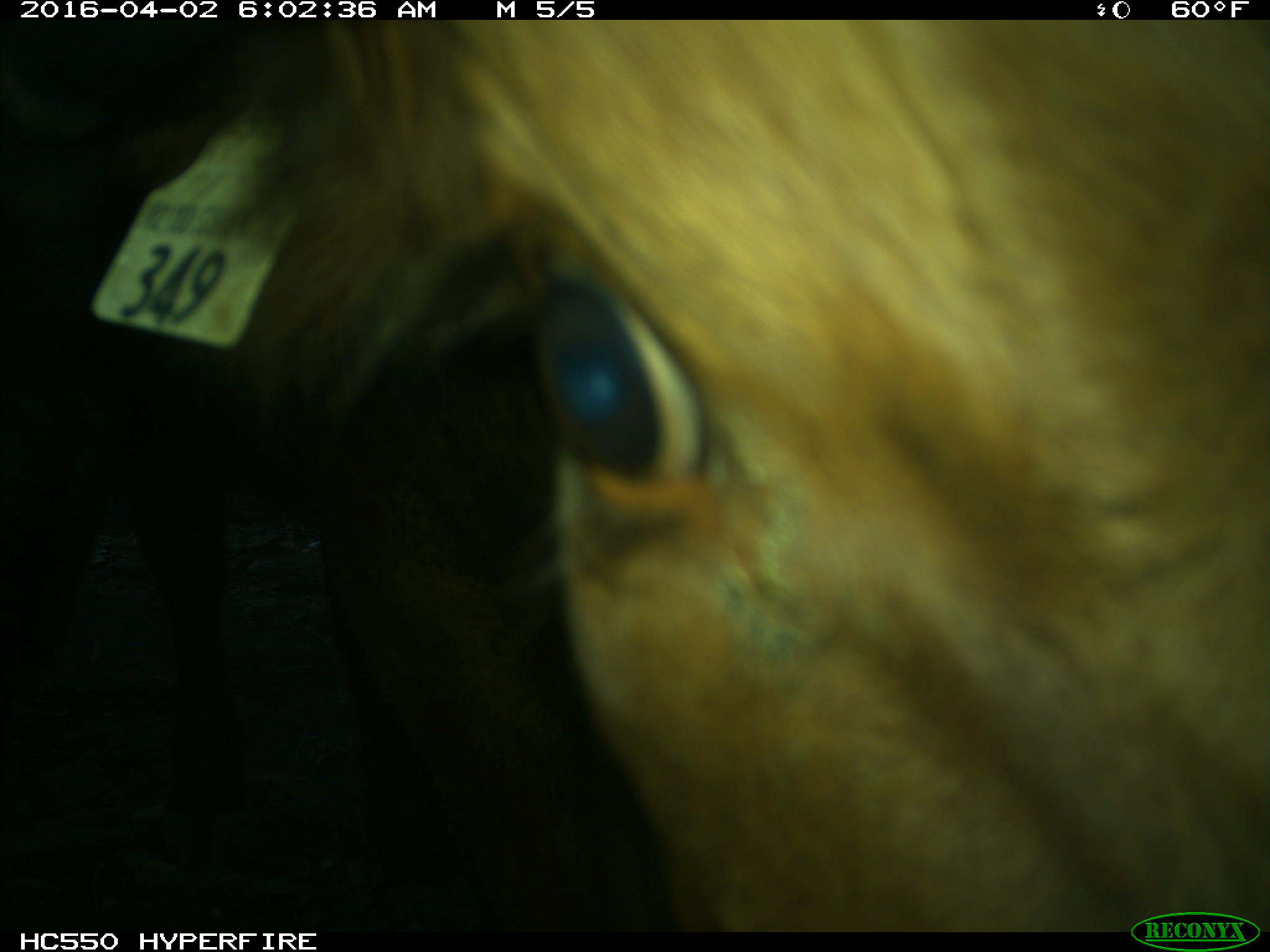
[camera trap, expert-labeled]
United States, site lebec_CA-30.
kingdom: Animalia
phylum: Chordata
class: Mammalia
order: Artiodactyla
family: Bovidae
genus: Bos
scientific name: Bos taurus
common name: domestic cow